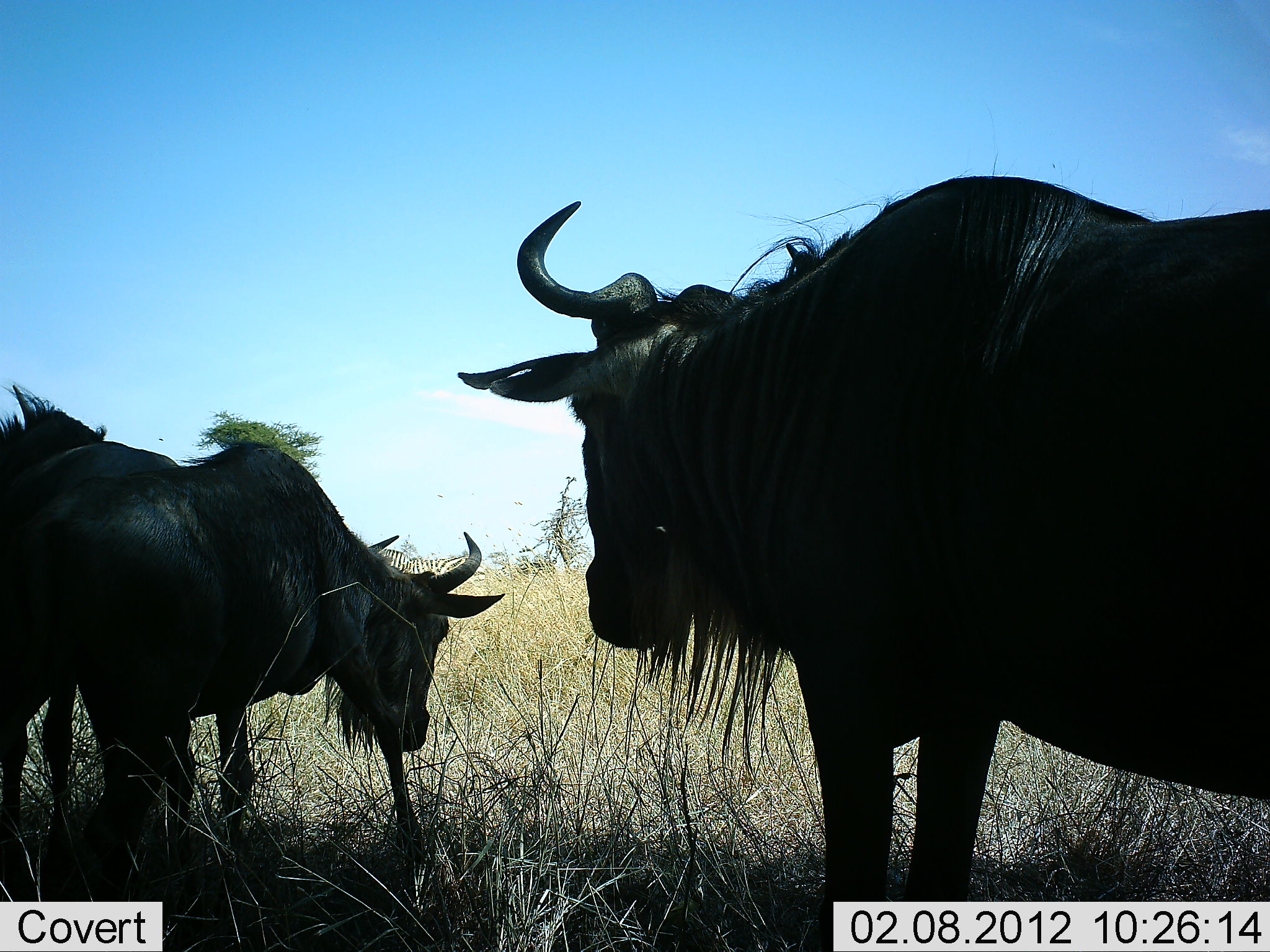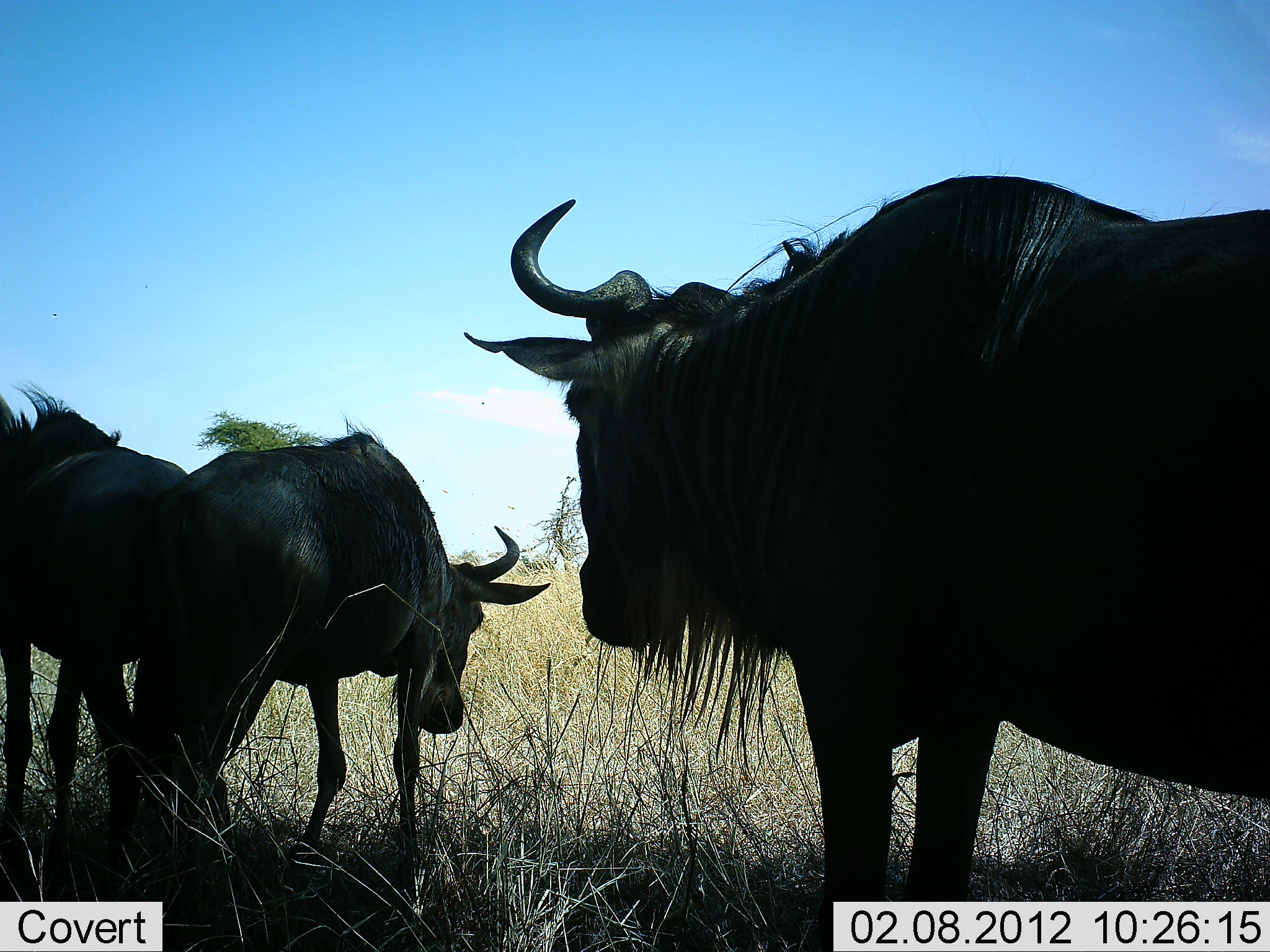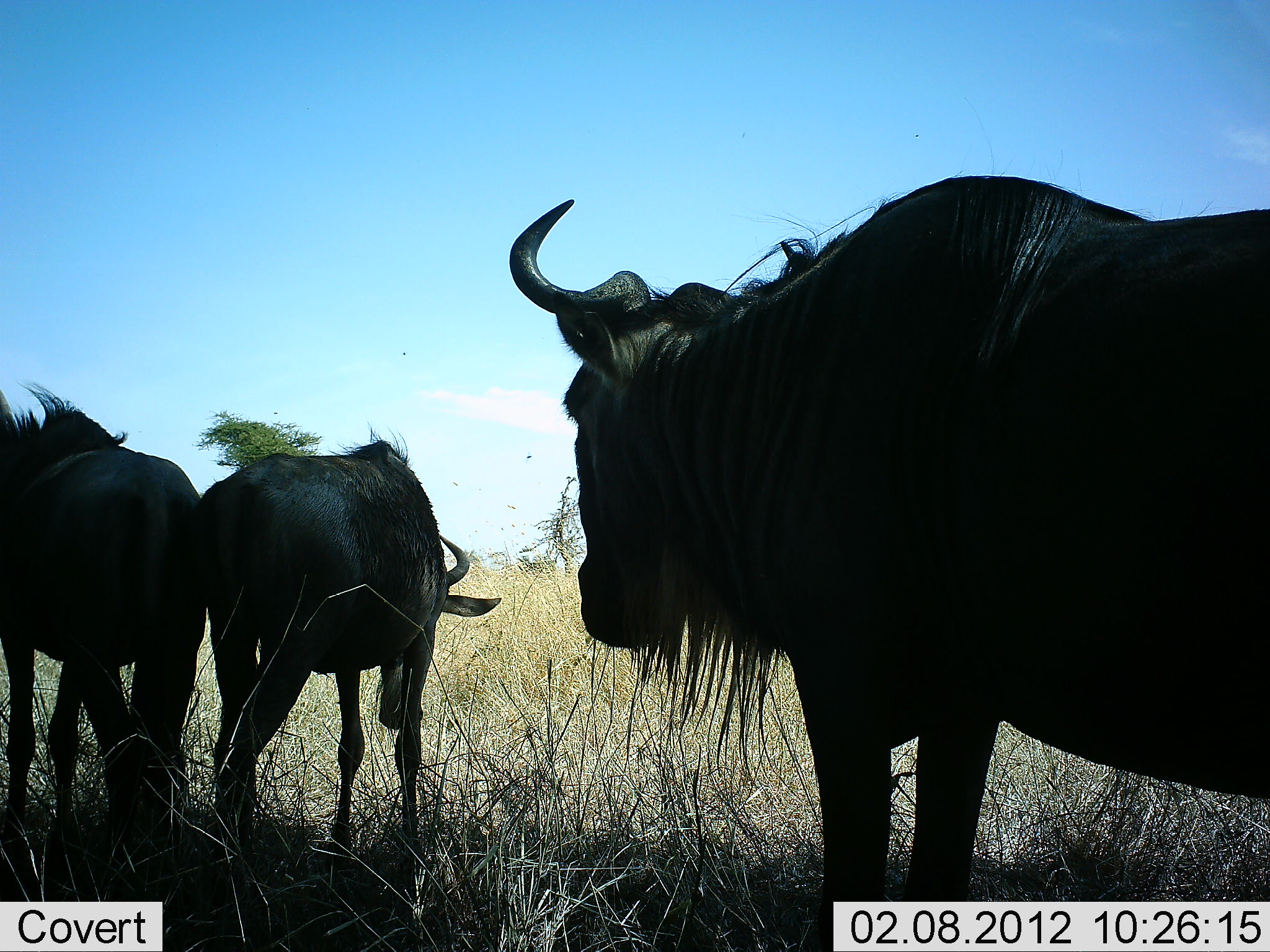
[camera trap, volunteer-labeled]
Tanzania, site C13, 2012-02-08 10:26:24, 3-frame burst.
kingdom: Animalia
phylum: Chordata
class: Mammalia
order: Artiodactyla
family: Bovidae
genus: Connochaetes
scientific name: Connochaetes taurinus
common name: blue wildebeest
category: wildebeest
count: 3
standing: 100%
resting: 0%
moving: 29%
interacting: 10%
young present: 0%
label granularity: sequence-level